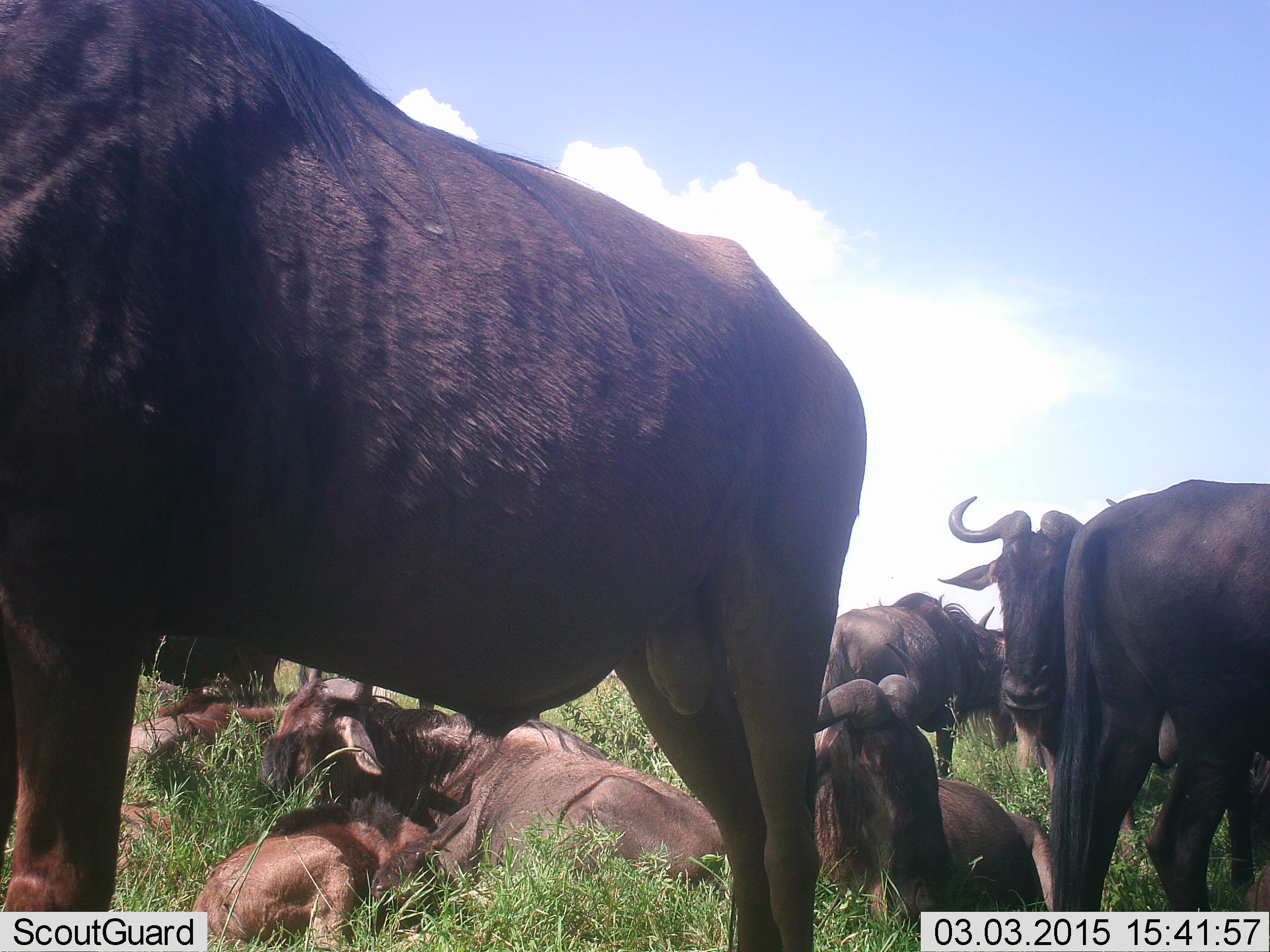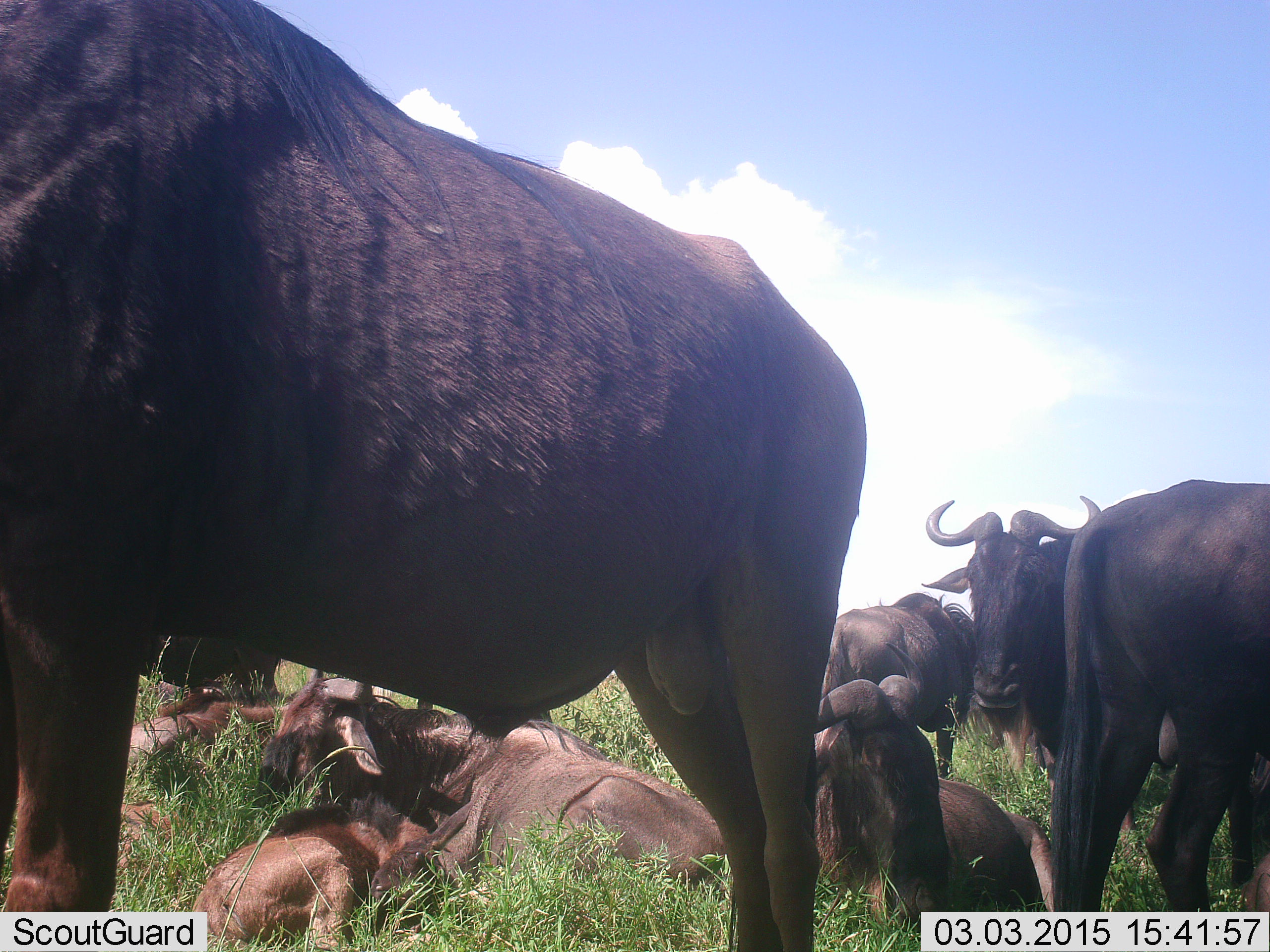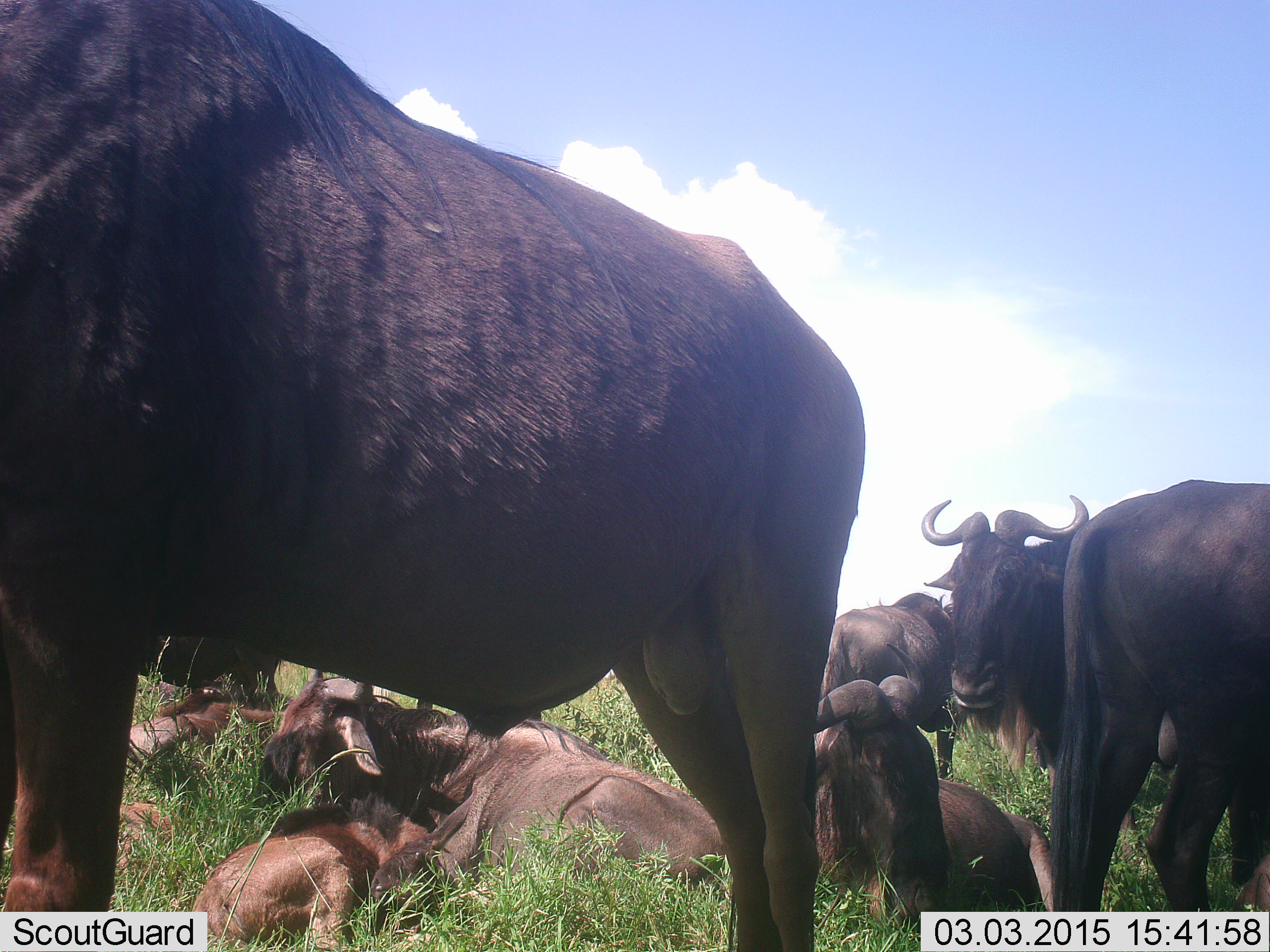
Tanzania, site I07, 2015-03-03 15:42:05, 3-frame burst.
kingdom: Animalia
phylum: Chordata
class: Mammalia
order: Artiodactyla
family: Bovidae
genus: Connochaetes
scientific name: Connochaetes taurinus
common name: blue wildebeest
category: wildebeest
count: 9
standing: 90%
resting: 100%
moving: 0%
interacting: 0%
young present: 70%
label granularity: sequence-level